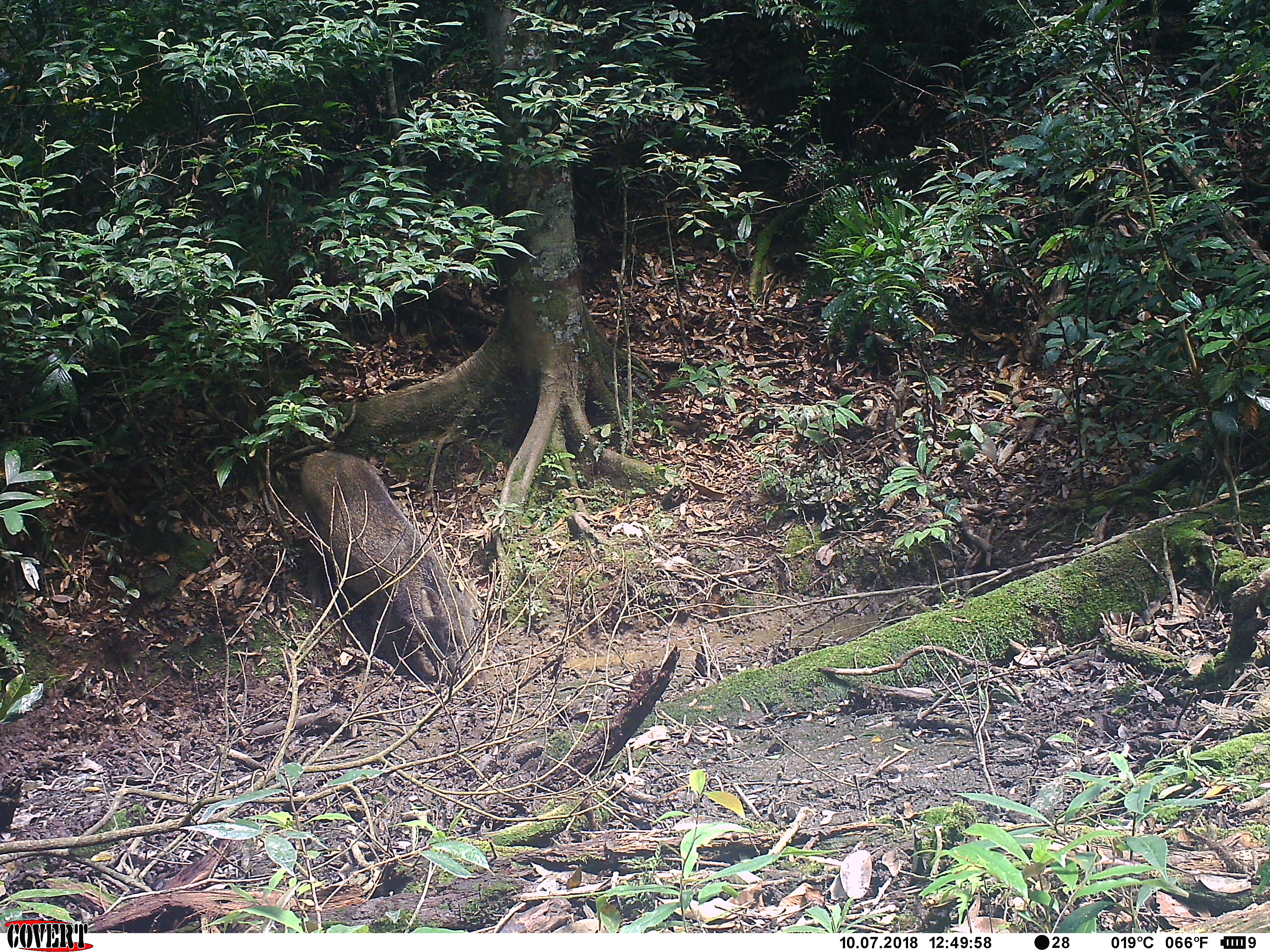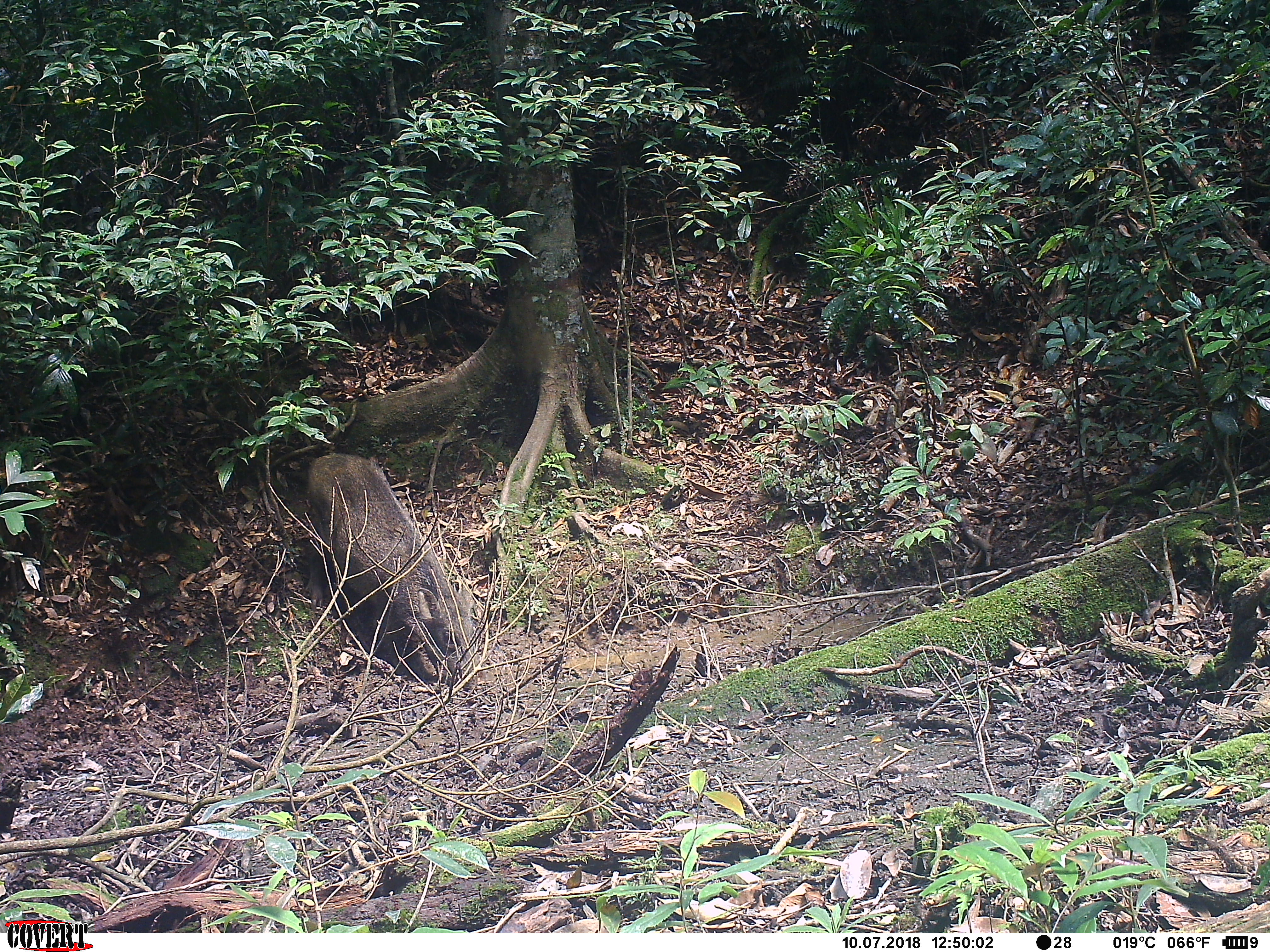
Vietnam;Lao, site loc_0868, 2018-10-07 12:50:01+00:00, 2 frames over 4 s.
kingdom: Animalia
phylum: Chordata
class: Mammalia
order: Artiodactyla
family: Suidae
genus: Sus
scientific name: Sus scrofa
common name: eurasian wild pig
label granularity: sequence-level